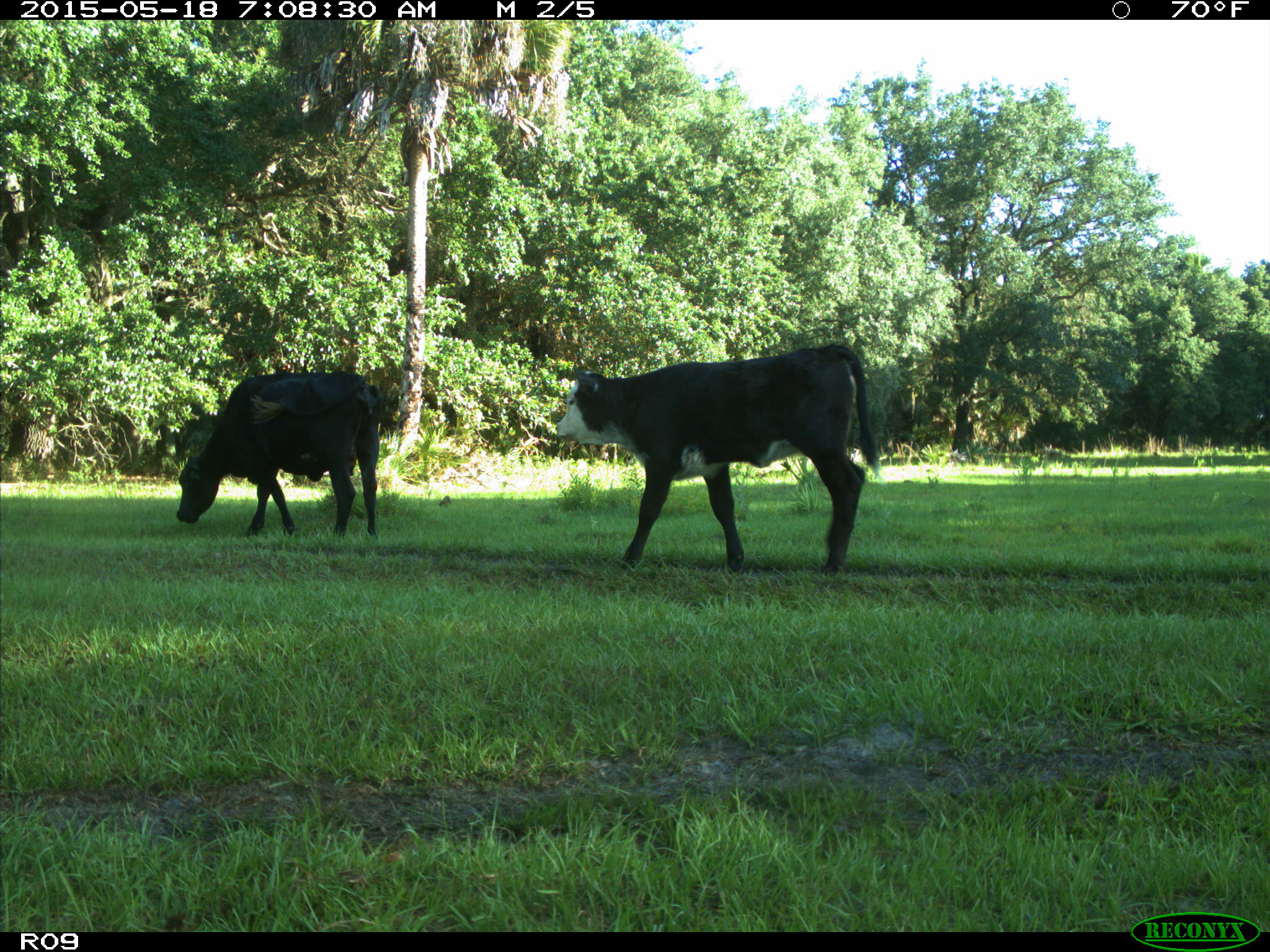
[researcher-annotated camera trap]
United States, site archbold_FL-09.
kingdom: Animalia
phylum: Chordata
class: Mammalia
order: Artiodactyla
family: Bovidae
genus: Bos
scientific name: Bos taurus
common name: domestic cow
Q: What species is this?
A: Bos taurus (domestic cow).